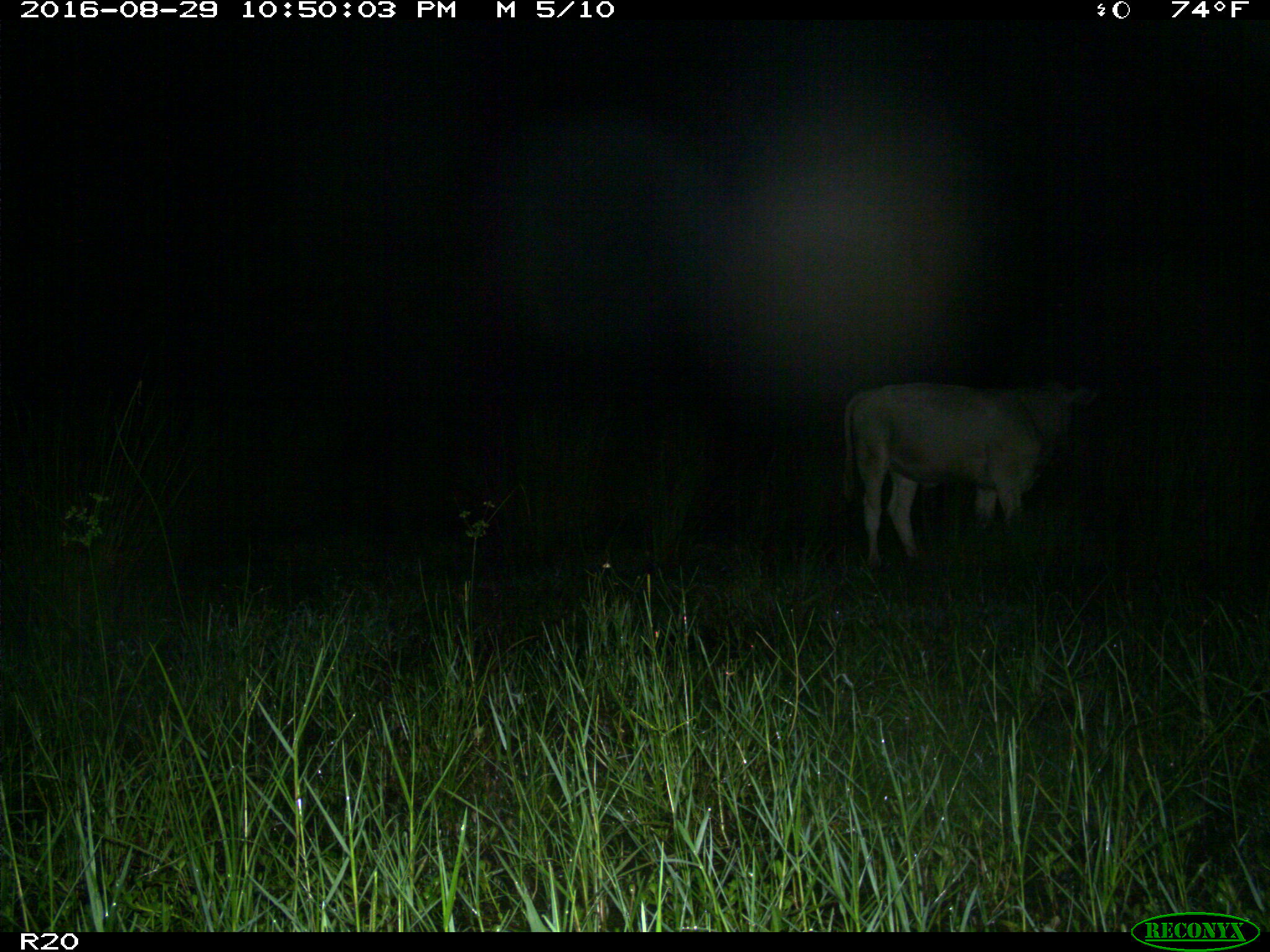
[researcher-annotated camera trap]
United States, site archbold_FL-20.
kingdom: Animalia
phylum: Chordata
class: Mammalia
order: Artiodactyla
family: Bovidae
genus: Bos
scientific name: Bos taurus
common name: domestic cow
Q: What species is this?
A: Bos taurus (domestic cow).